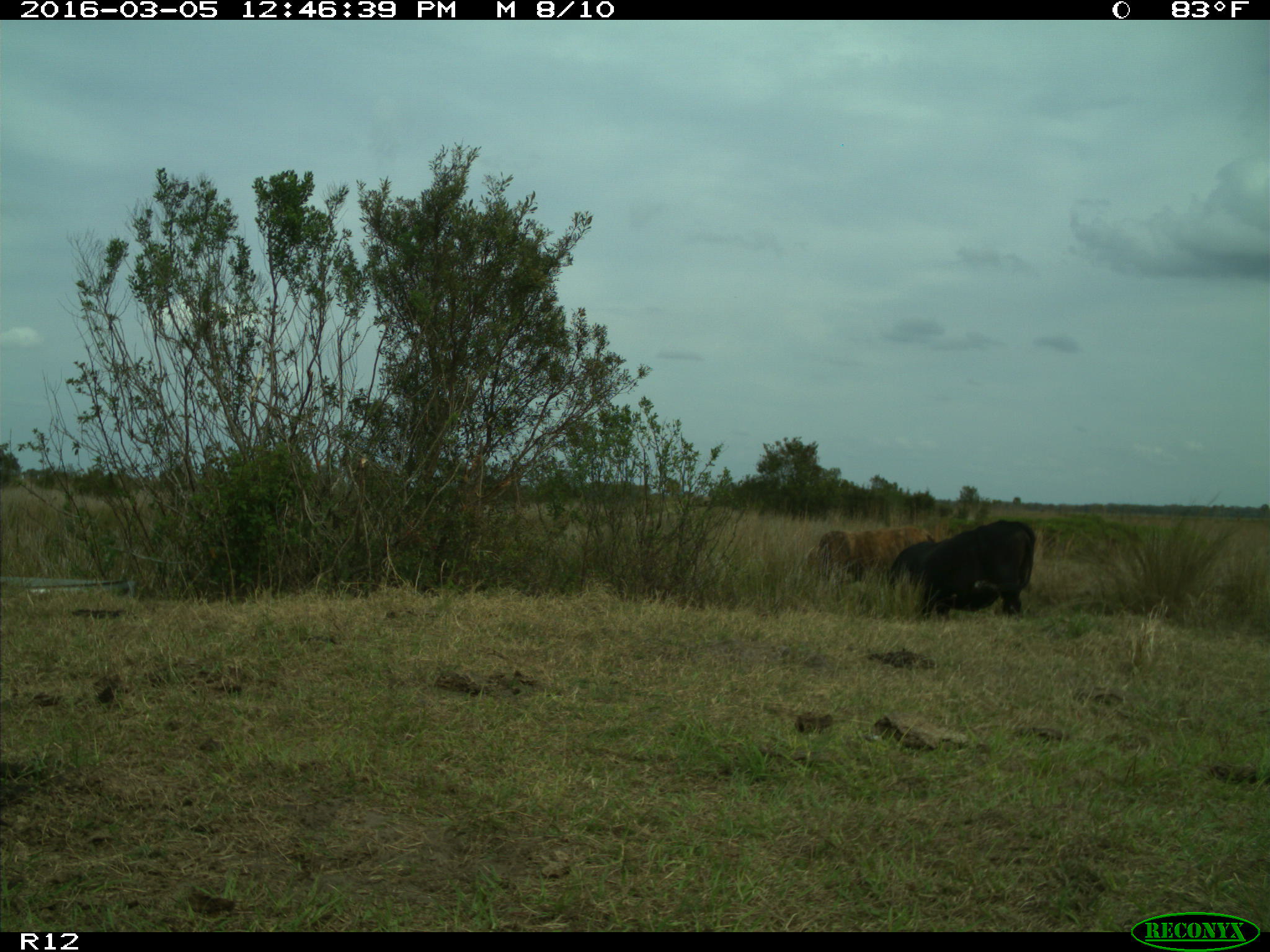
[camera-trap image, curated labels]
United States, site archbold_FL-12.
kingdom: Animalia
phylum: Chordata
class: Mammalia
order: Artiodactyla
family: Bovidae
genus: Bos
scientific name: Bos taurus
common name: domestic cow